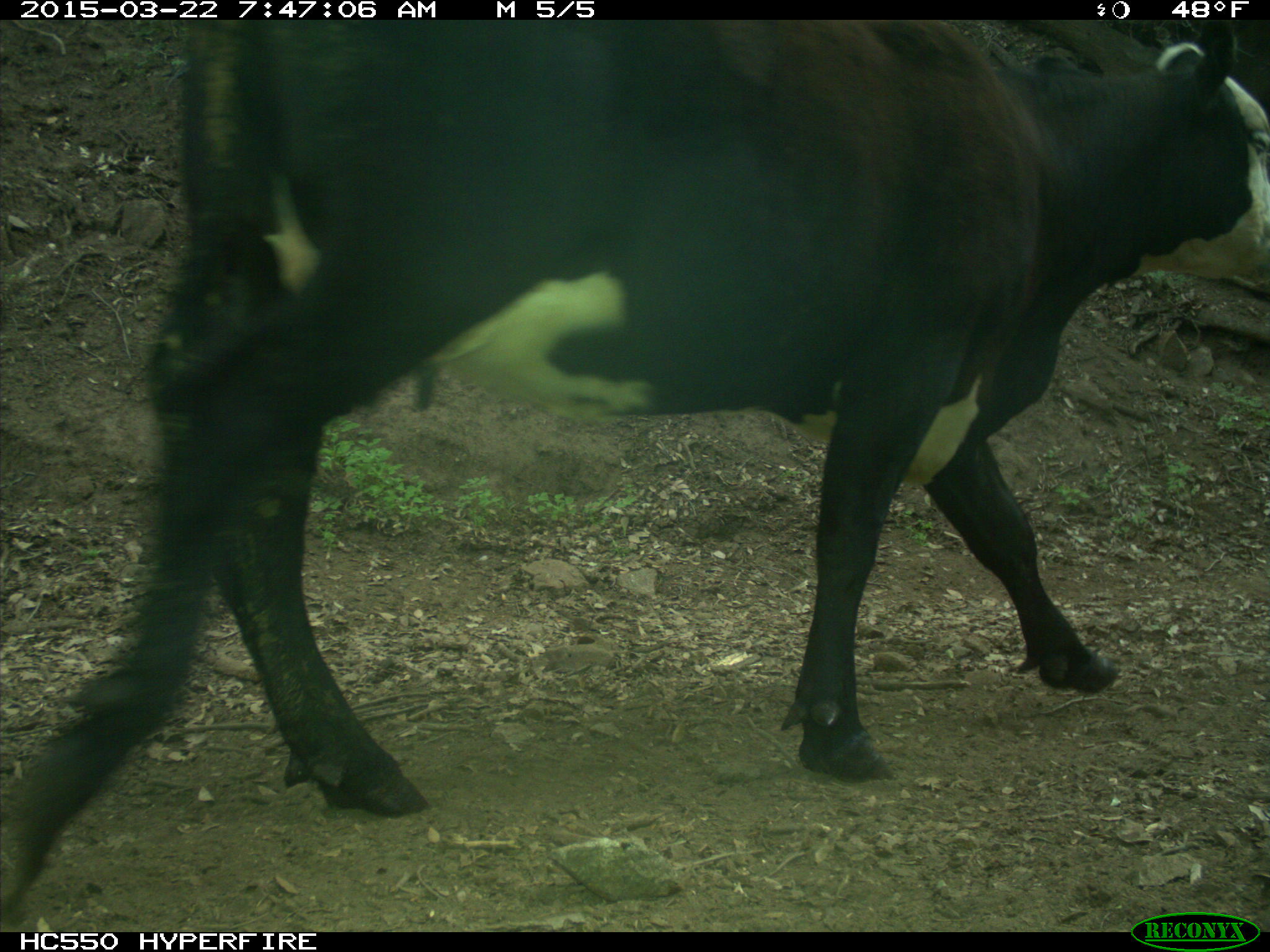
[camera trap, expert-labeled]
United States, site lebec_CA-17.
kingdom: Animalia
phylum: Chordata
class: Mammalia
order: Artiodactyla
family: Bovidae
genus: Bos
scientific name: Bos taurus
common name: domestic cow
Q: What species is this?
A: Bos taurus (domestic cow).